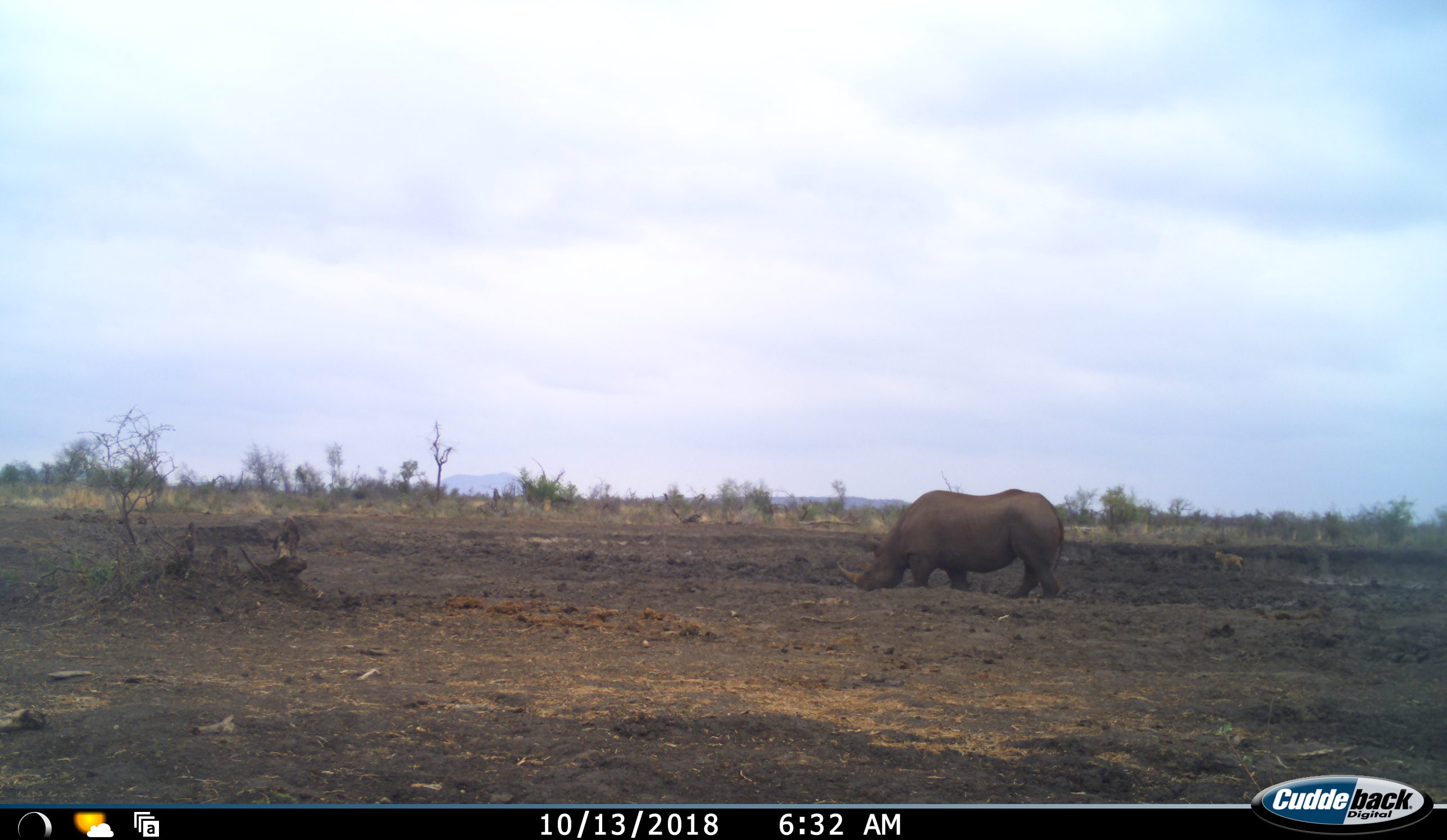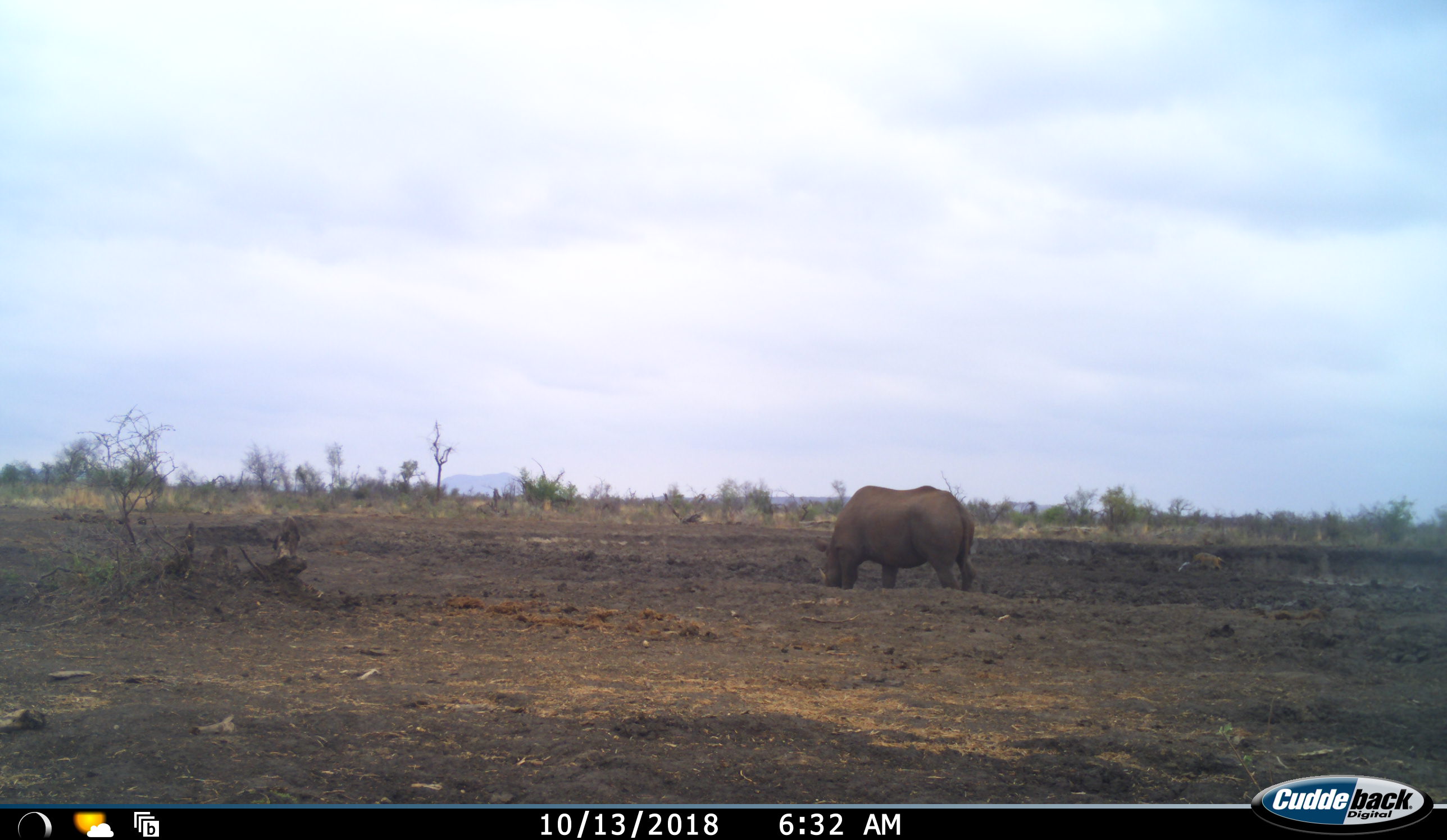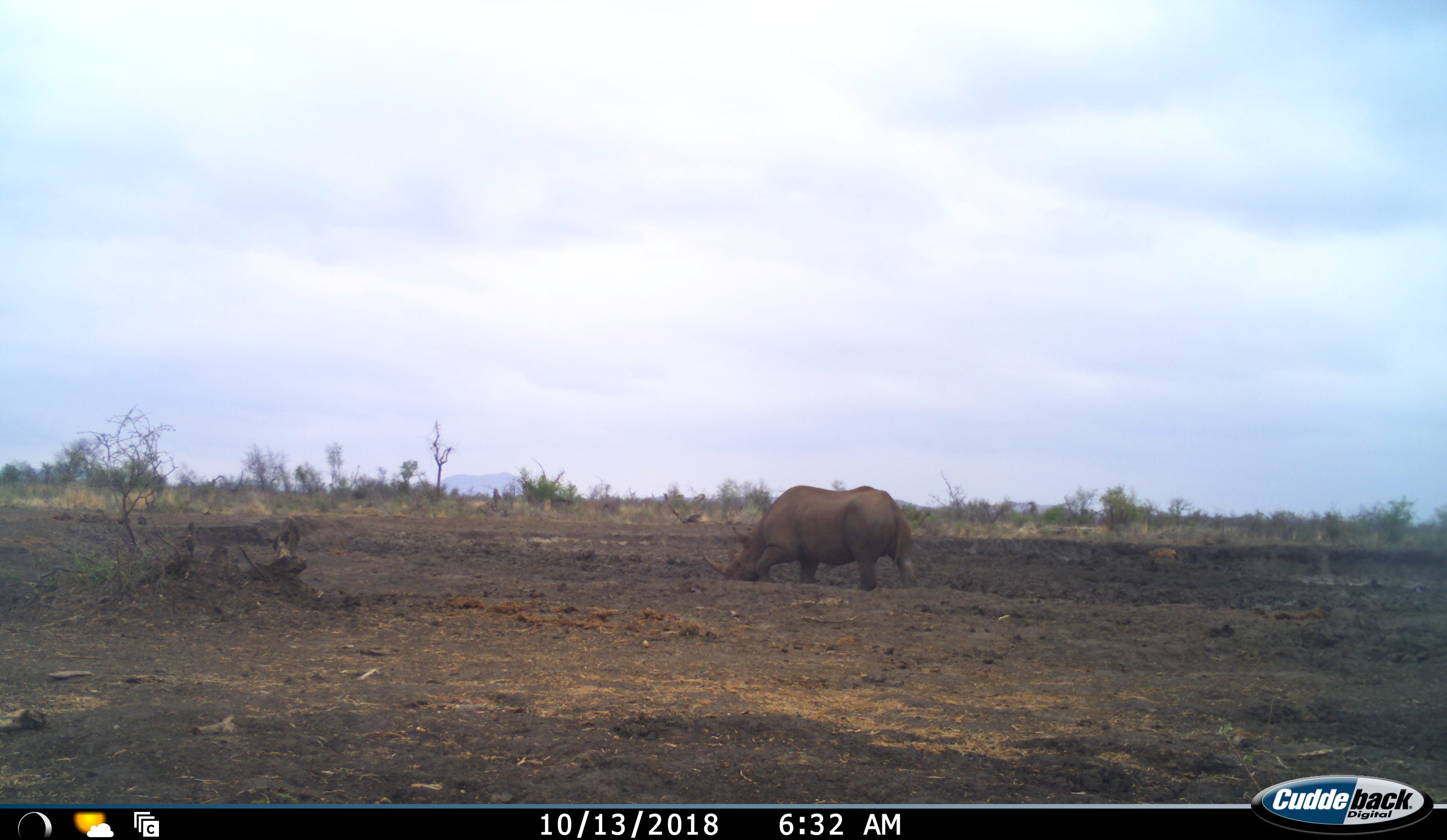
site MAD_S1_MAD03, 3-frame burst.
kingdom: Animalia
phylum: Chordata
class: Mammalia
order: Perissodactyla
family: Rhinocerotidae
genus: Diceros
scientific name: Diceros bicornis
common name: black rhinoceros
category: rhinocerosblack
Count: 1.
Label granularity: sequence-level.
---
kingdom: Animalia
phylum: Chordata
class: Mammalia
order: Perissodactyla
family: Rhinocerotidae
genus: Ceratotherium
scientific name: Ceratotherium simum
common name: white rhinoceros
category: rhinoceroswhite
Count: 1.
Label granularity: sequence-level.